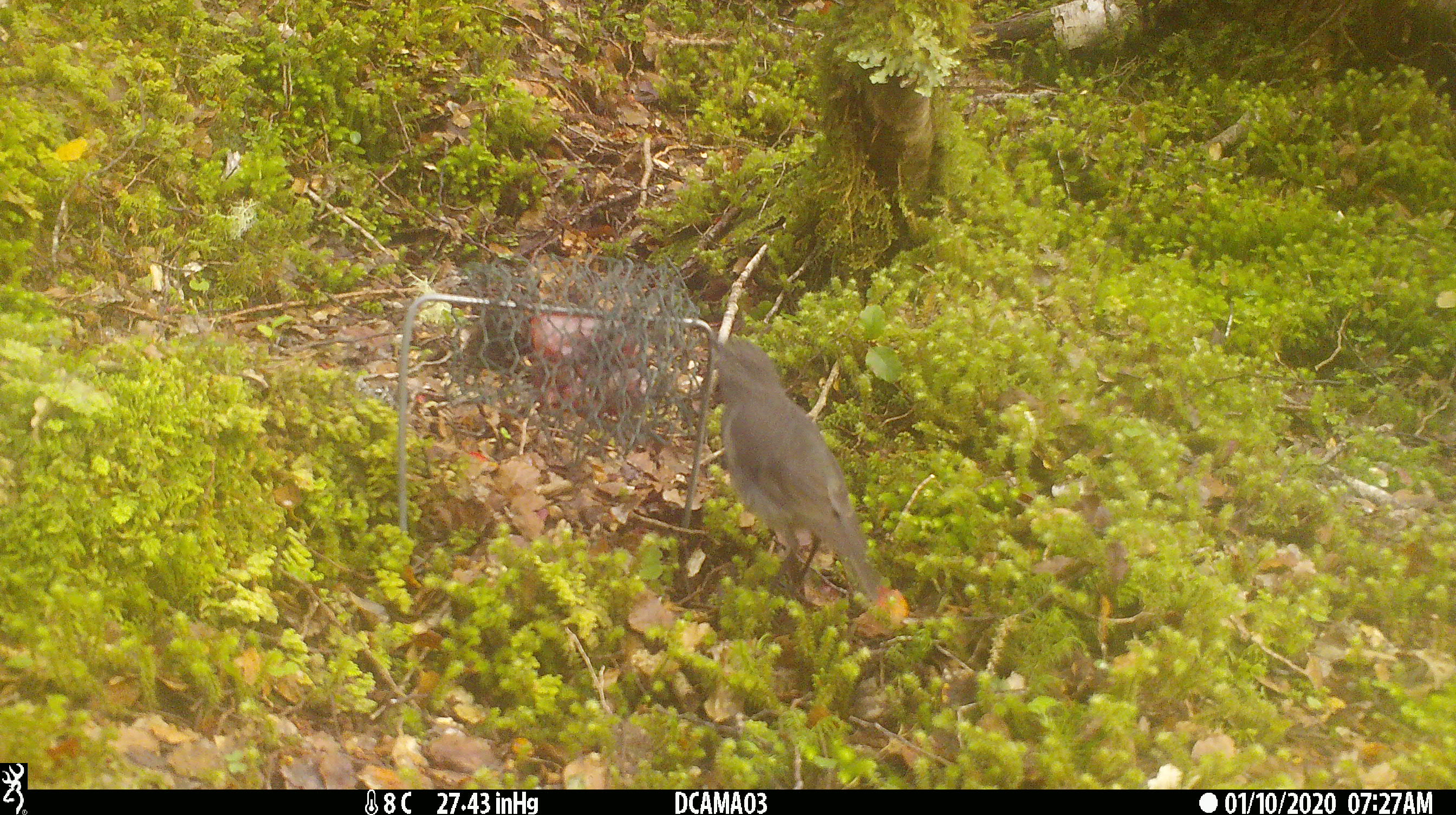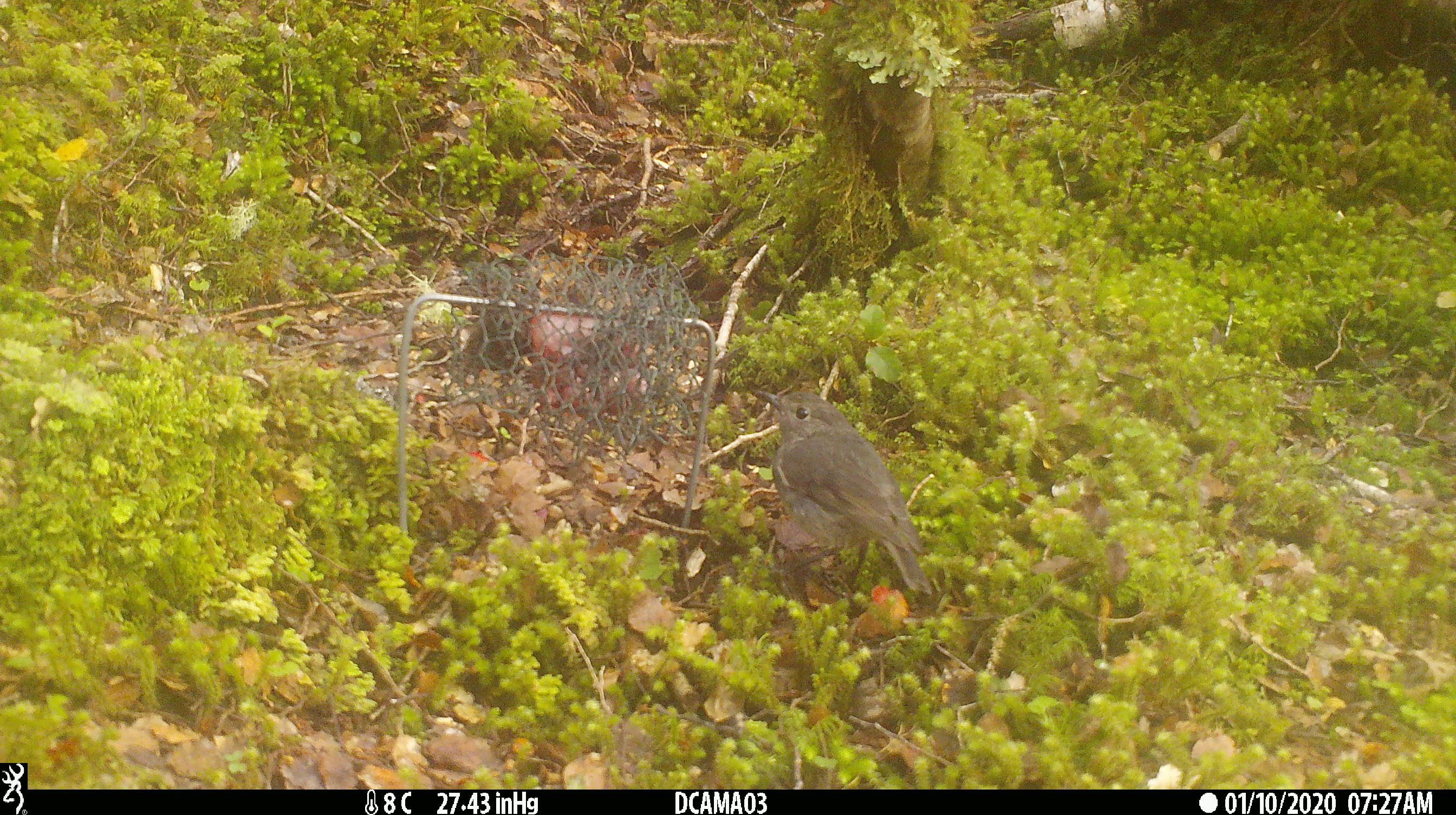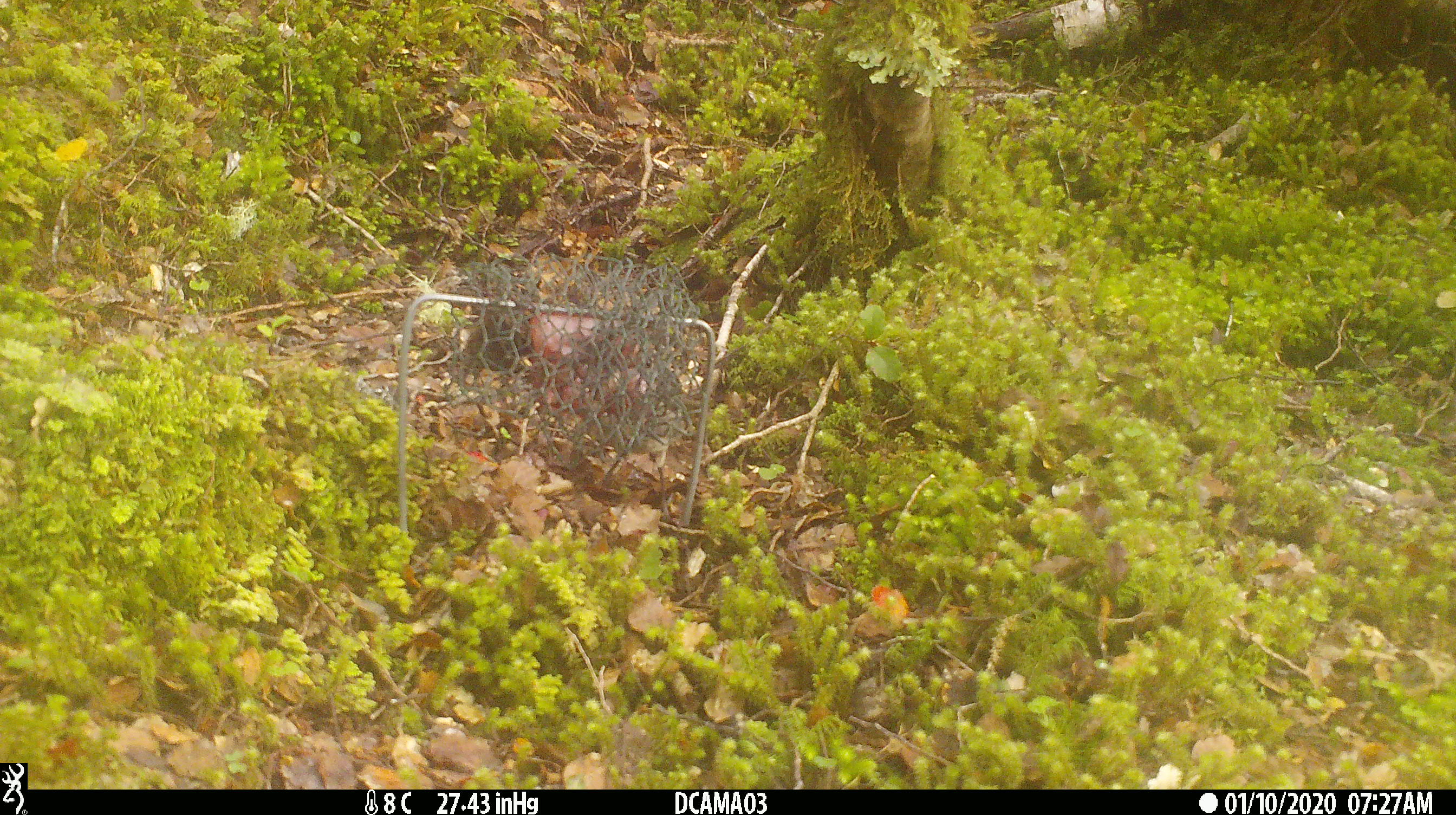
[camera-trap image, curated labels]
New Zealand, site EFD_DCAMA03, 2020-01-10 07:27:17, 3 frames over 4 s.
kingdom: Animalia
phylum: Chordata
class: Aves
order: Passeriformes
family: Petroicidae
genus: Petroica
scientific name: Petroica australis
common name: new zealand robin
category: robin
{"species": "robin (new zealand robin) (Petroica australis)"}